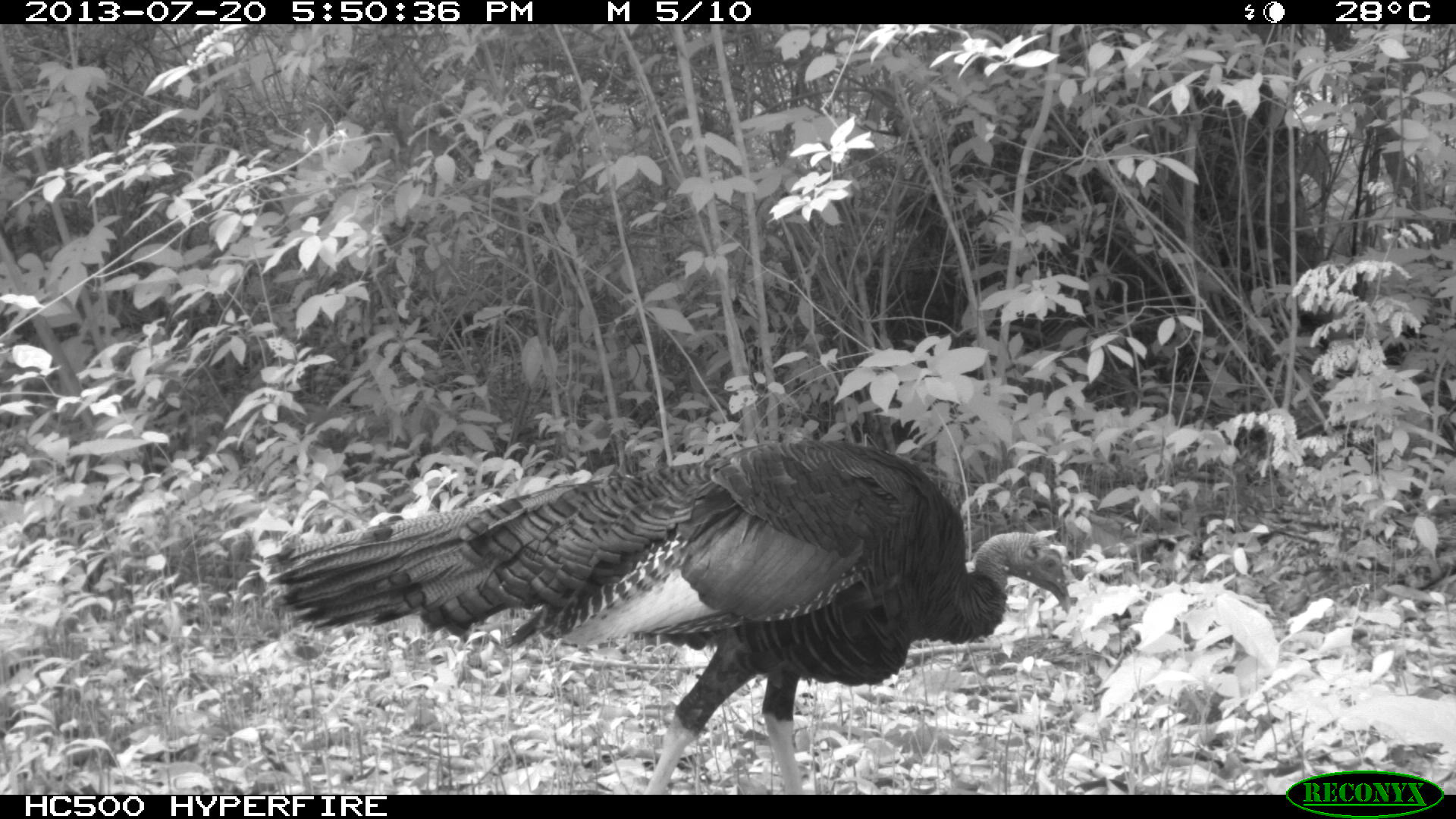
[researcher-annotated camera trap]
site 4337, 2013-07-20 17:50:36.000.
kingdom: Animalia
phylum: Chordata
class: Aves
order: Galliformes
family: Phasianidae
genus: Meleagris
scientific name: Meleagris ocellata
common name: ocellated turkey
Meleagris ocellata (ocellated turkey), count 1, sex male.